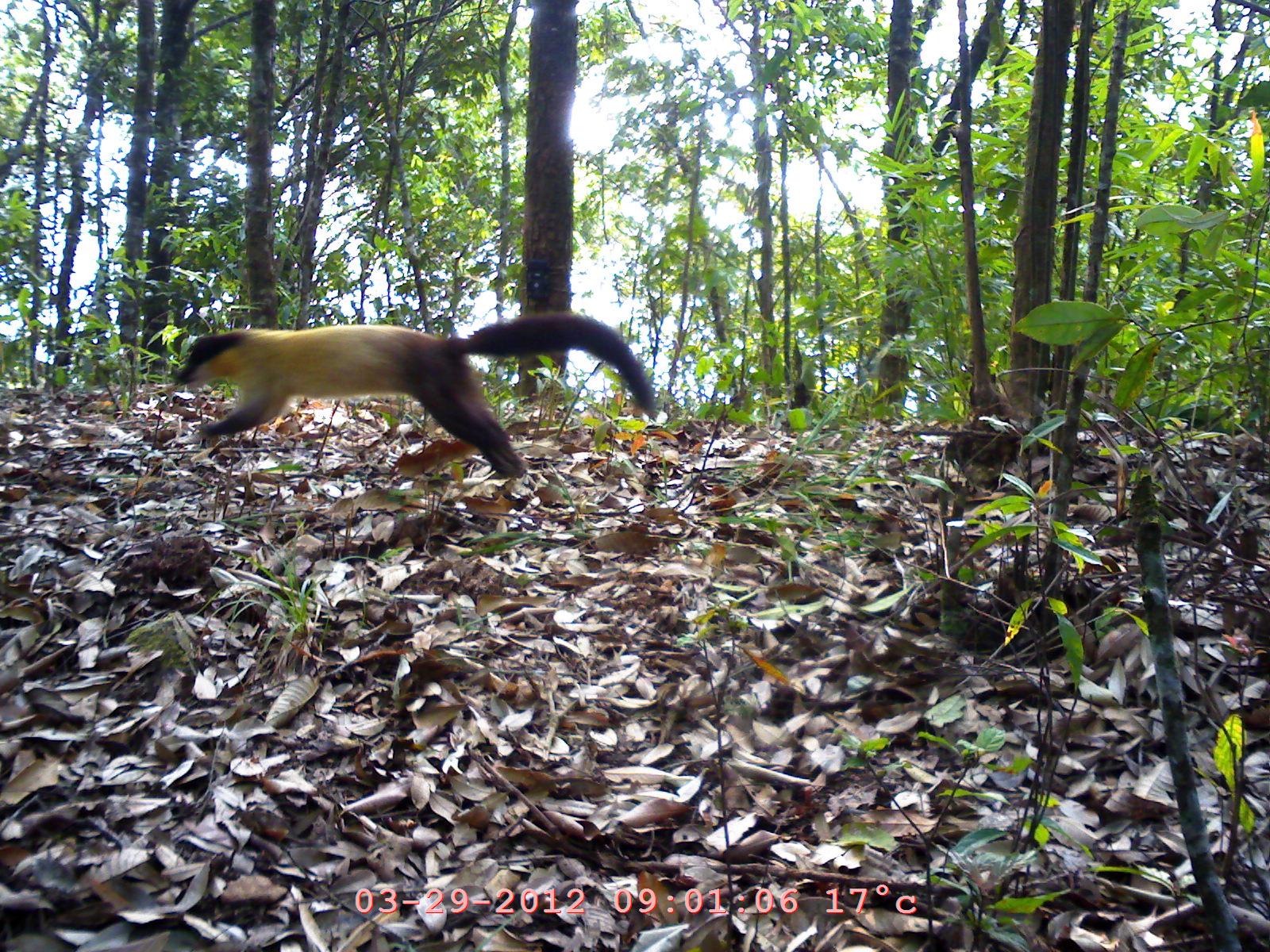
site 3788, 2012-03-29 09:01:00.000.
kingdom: Animalia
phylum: Chordata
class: Mammalia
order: Carnivora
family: Mustelidae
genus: Martes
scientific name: Martes flavigula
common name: yellow-throated marten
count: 1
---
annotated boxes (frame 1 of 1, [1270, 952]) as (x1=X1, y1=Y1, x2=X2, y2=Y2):
martes flavigula: (x1=173, y1=312, x2=658, y2=479)